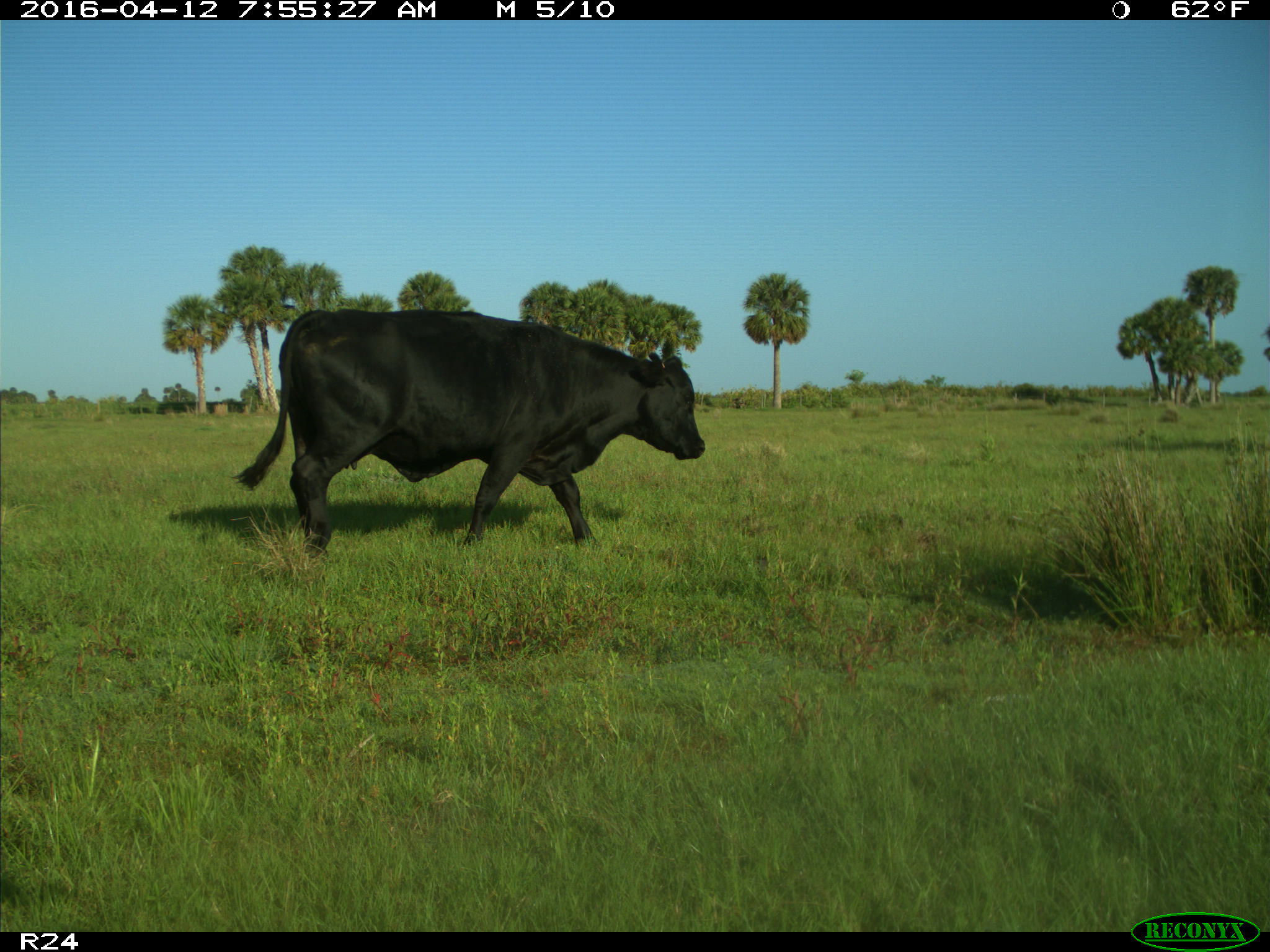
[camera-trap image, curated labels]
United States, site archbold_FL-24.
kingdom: Animalia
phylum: Chordata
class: Mammalia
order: Artiodactyla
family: Bovidae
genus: Bos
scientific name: Bos taurus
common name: domestic cow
Bos taurus (domestic cow).